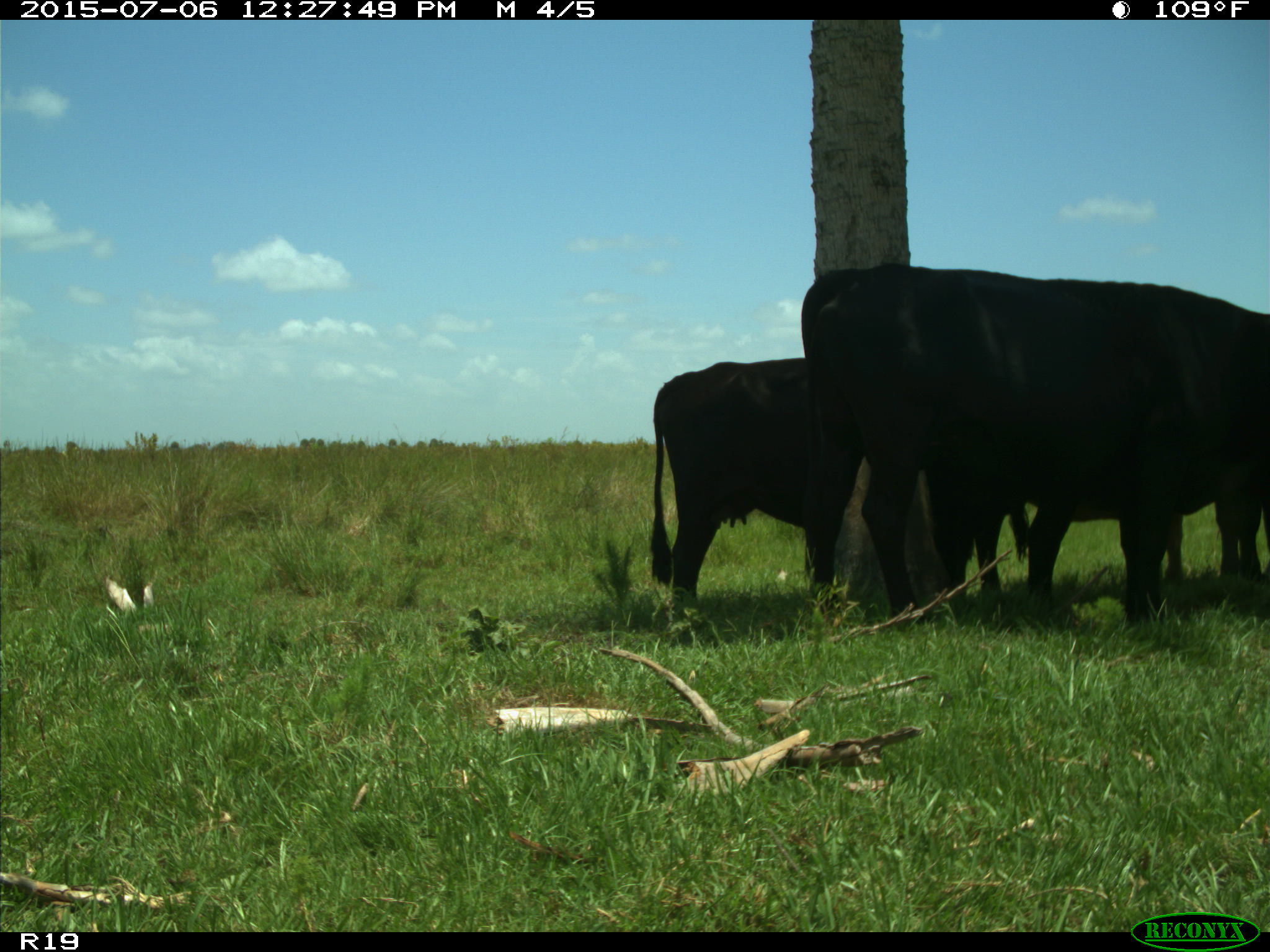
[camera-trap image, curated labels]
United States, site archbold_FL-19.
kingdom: Animalia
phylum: Chordata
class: Mammalia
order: Artiodactyla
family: Bovidae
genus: Bos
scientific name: Bos taurus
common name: domestic cow